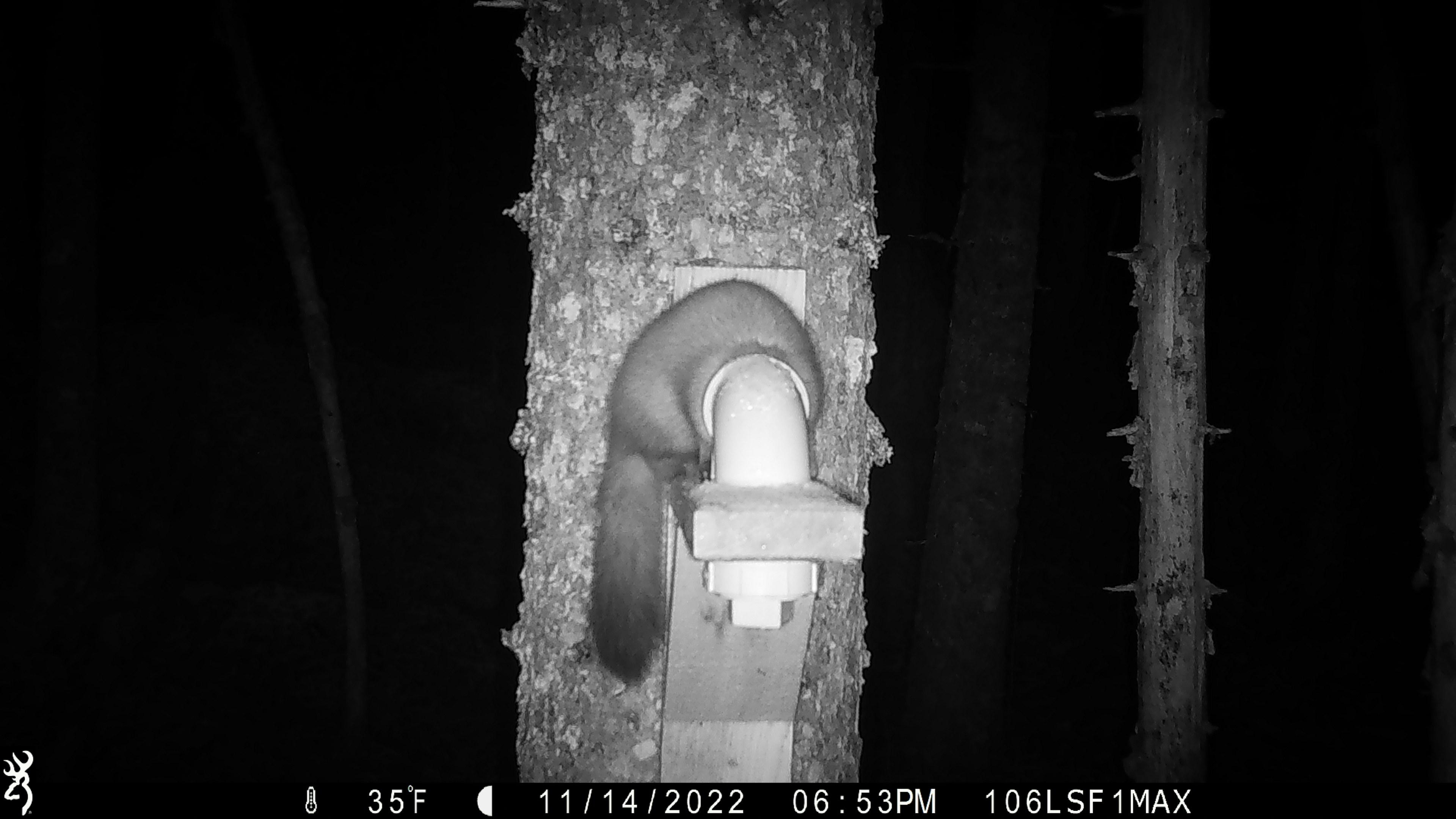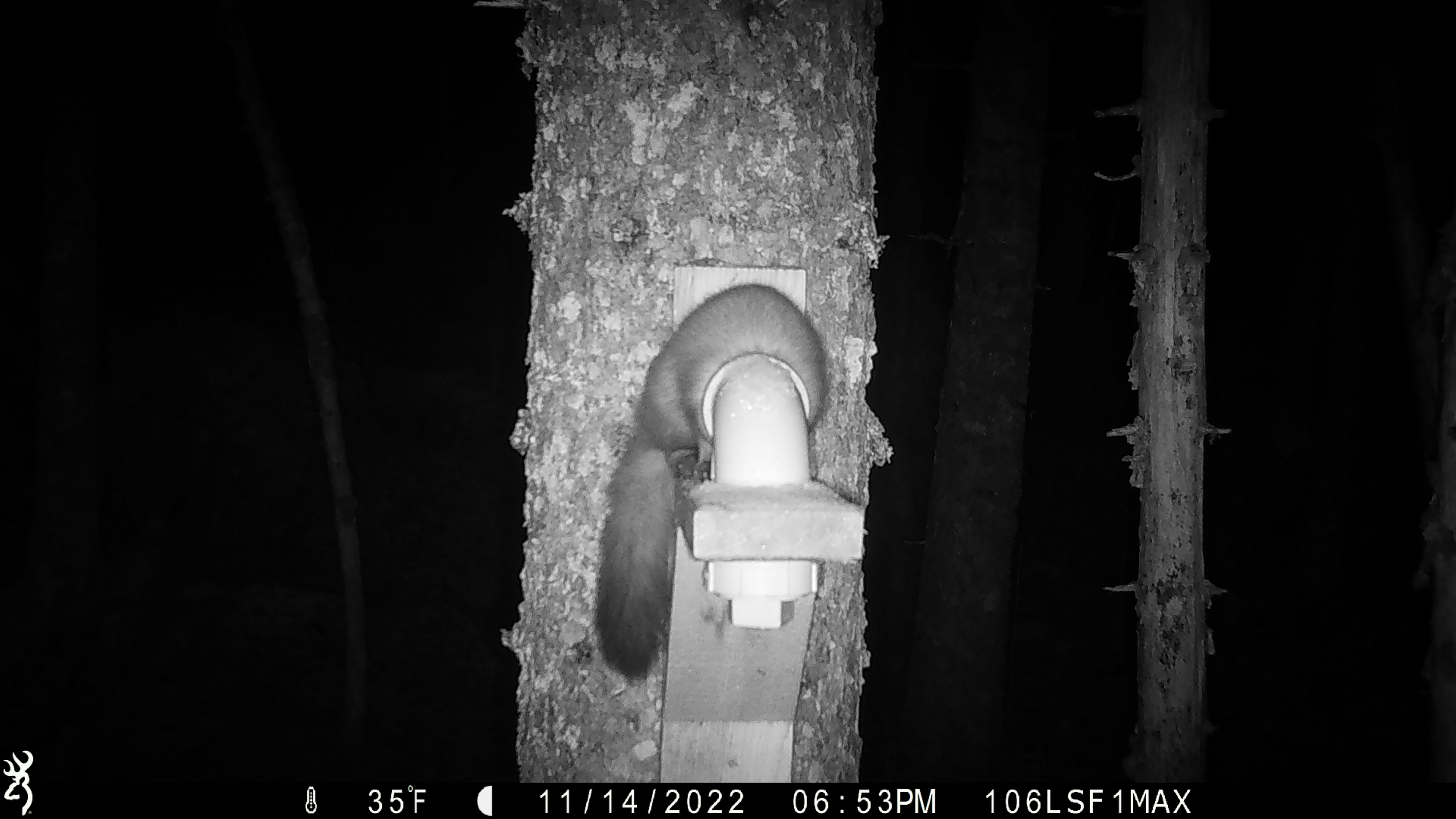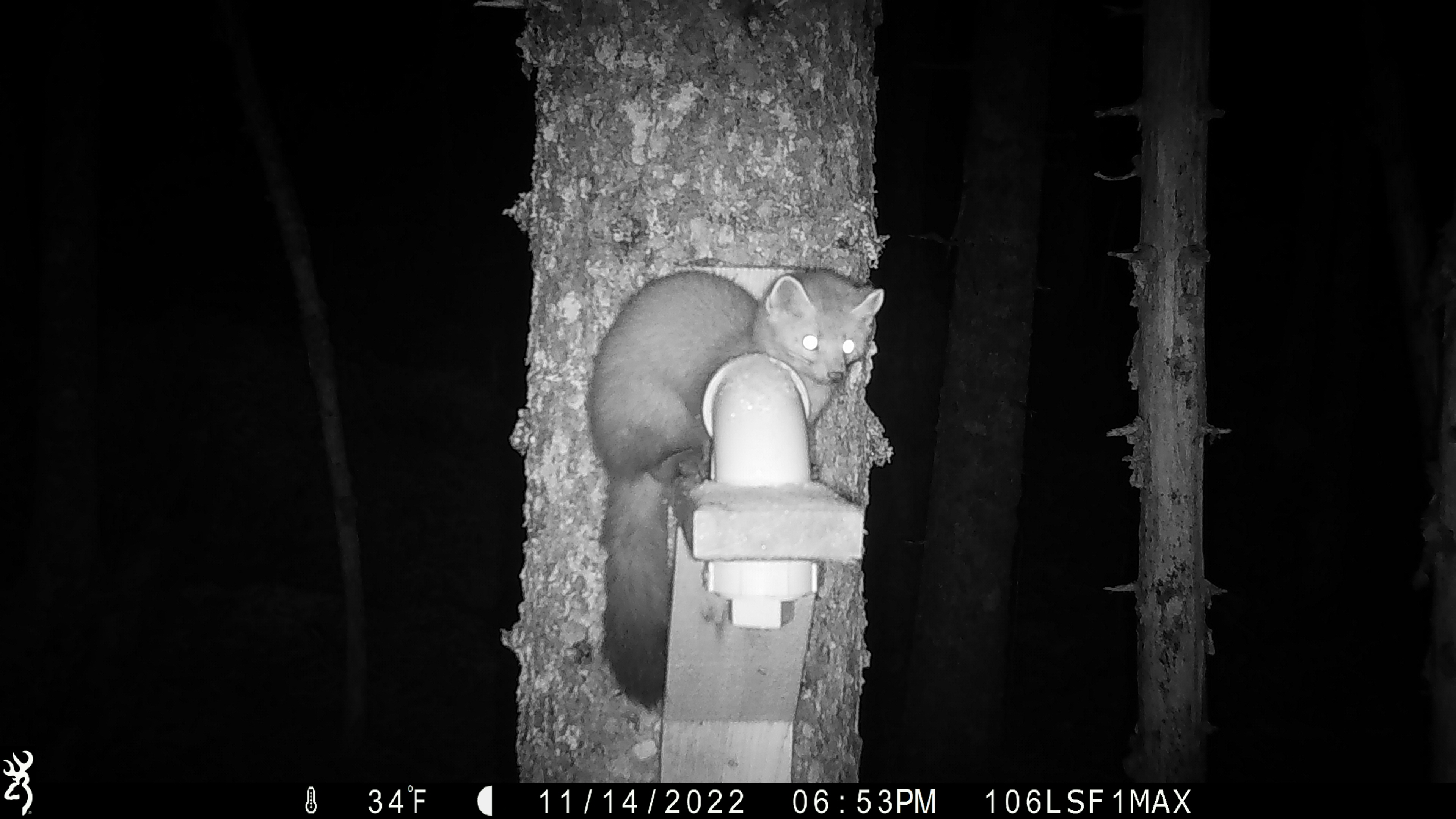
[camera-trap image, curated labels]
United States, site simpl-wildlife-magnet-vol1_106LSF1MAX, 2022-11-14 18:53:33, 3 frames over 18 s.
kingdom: Animalia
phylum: Chordata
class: Mammalia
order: Carnivora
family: Mustelidae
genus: Martes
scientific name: Martes americana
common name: american marten